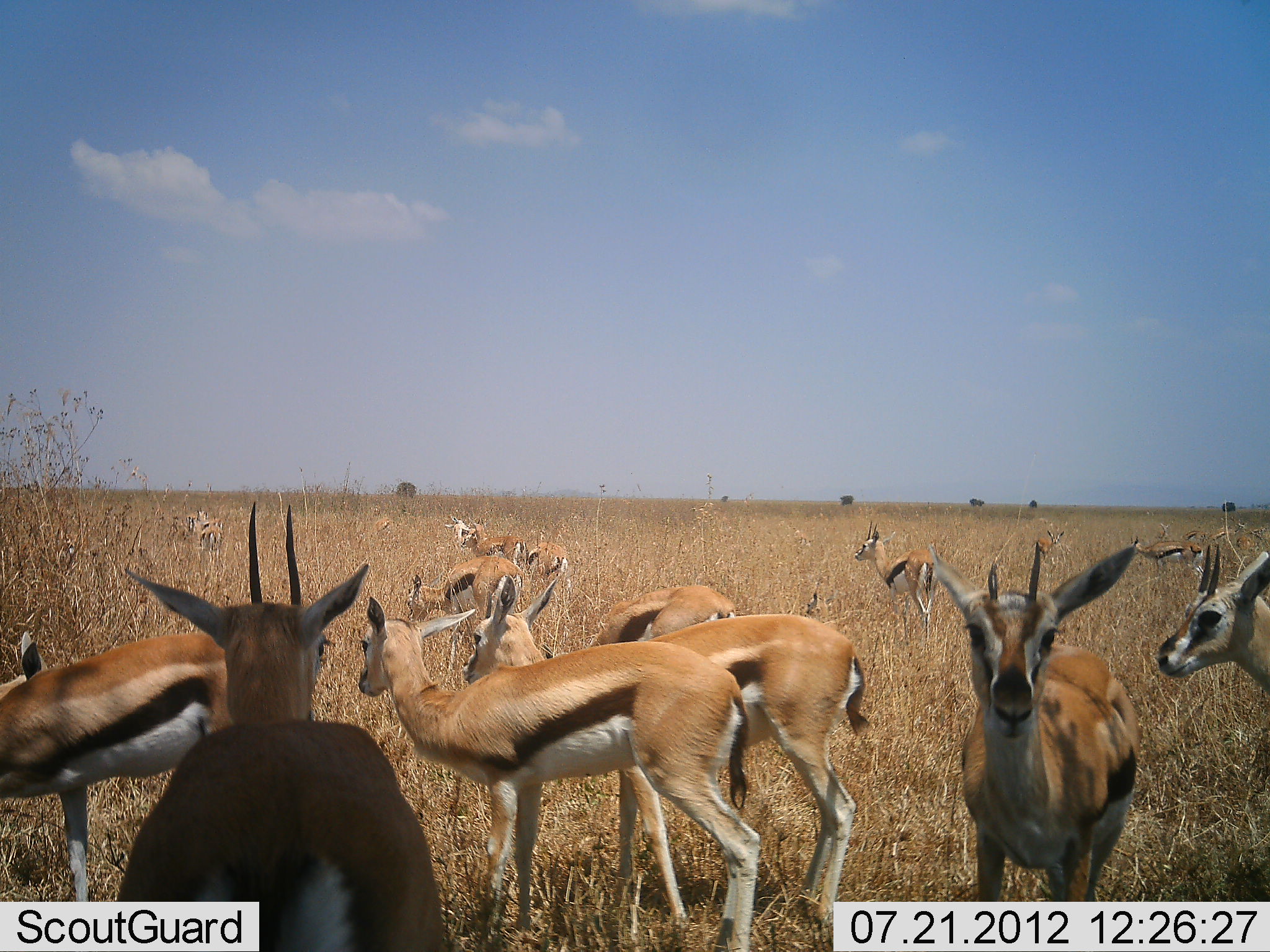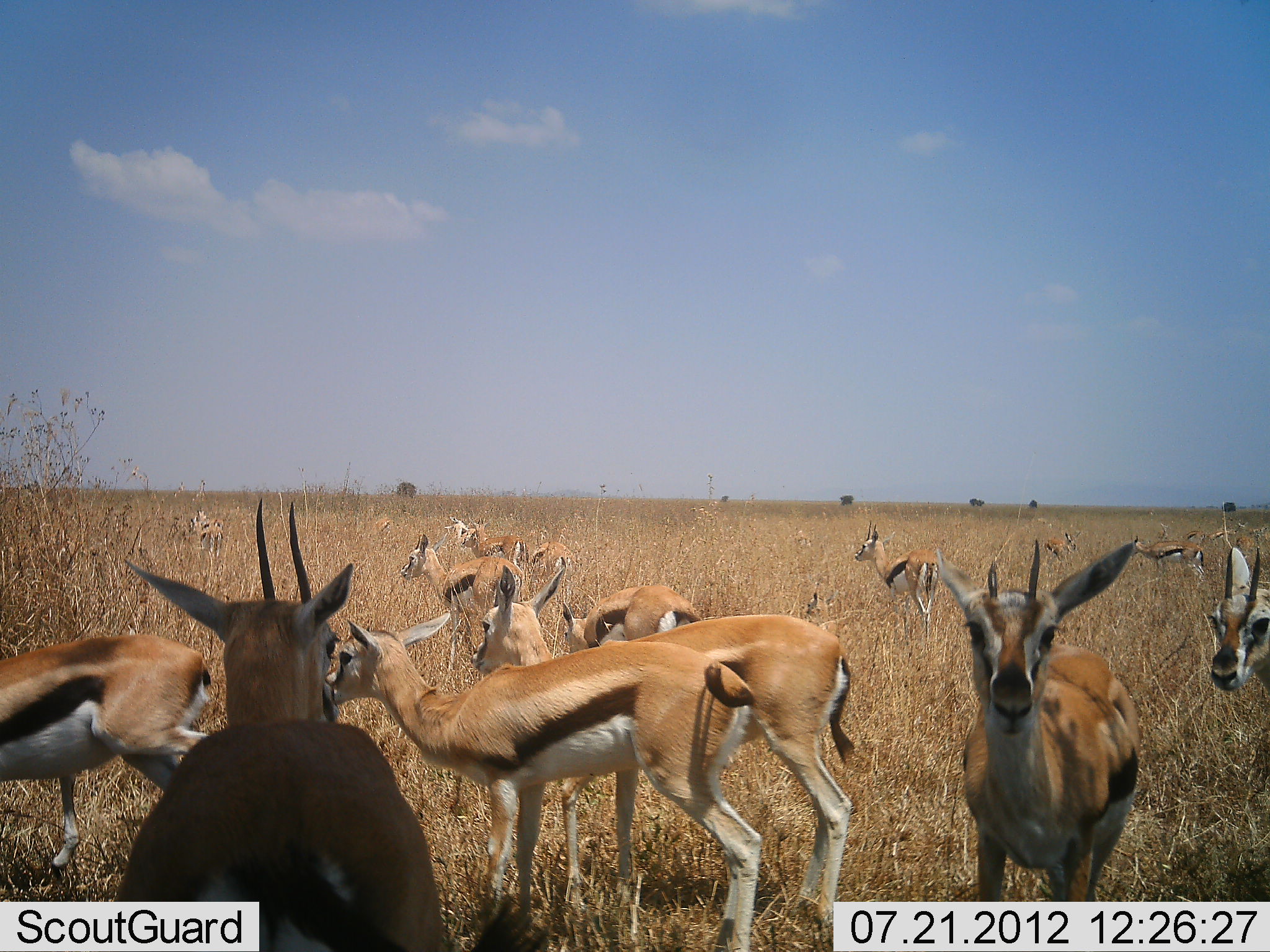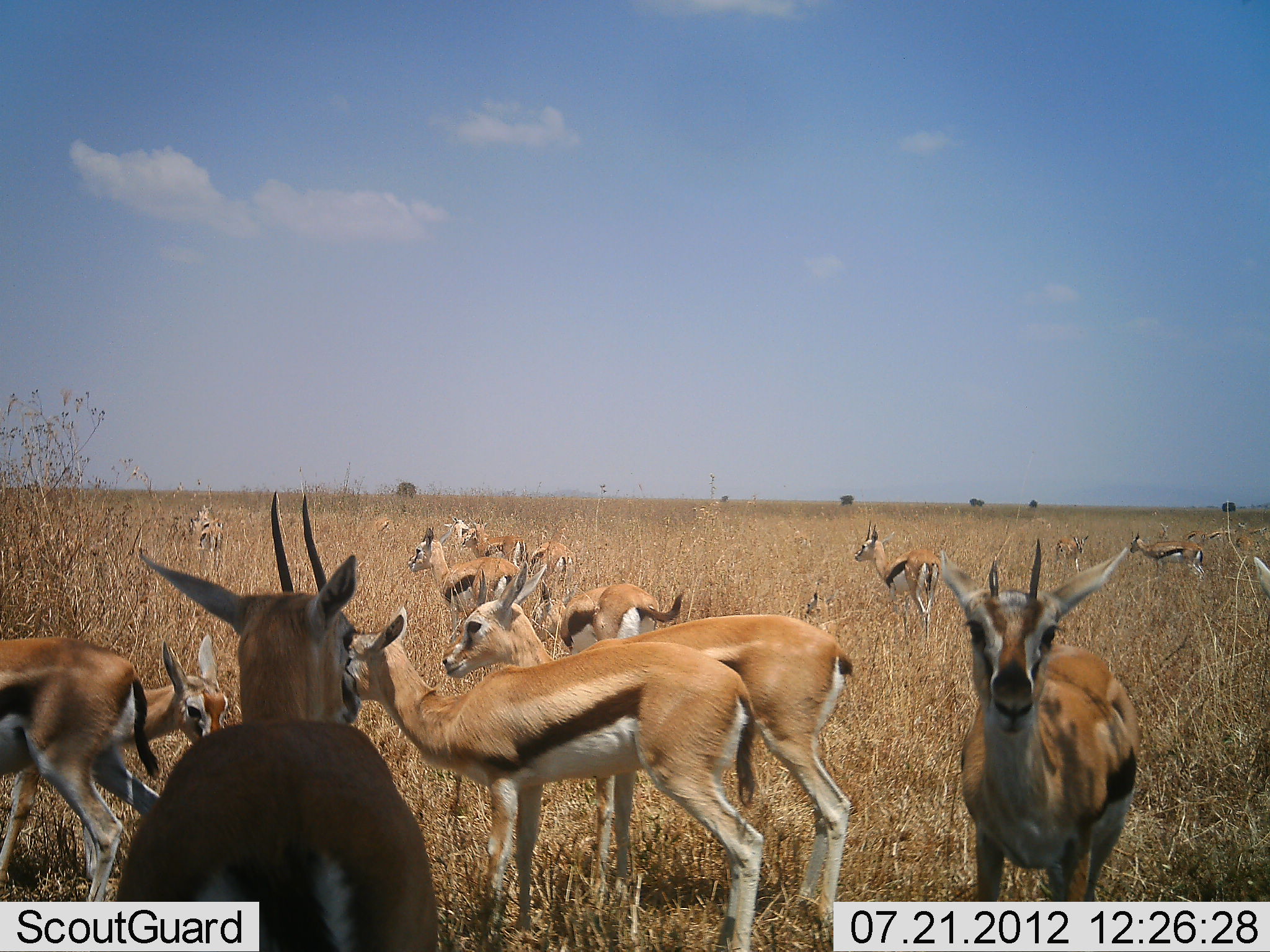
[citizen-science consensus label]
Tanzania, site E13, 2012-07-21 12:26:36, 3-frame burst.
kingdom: Animalia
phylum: Chordata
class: Mammalia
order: Artiodactyla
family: Bovidae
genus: Eudorcas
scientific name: Eudorcas thomsonii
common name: thomson's gazelle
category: gazellethomsons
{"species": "gazellethomsons (thomson's gazelle) (Eudorcas thomsonii)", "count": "11-50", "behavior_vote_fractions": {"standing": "80%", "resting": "10%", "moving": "50%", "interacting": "0%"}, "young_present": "0%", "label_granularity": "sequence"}